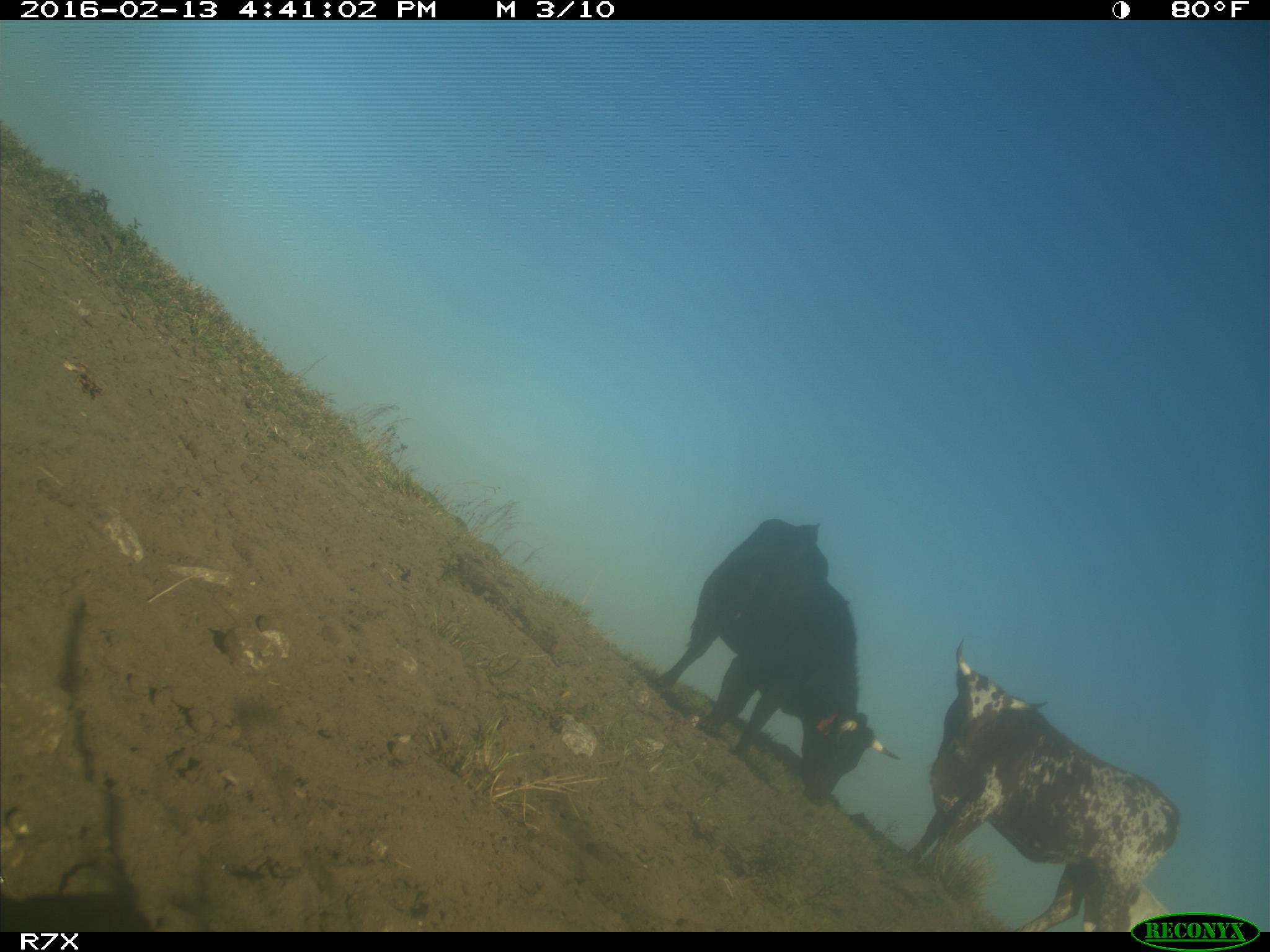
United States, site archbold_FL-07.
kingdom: Animalia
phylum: Chordata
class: Mammalia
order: Artiodactyla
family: Bovidae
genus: Bos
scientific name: Bos taurus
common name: domestic cow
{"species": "Bos taurus (domestic cow)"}